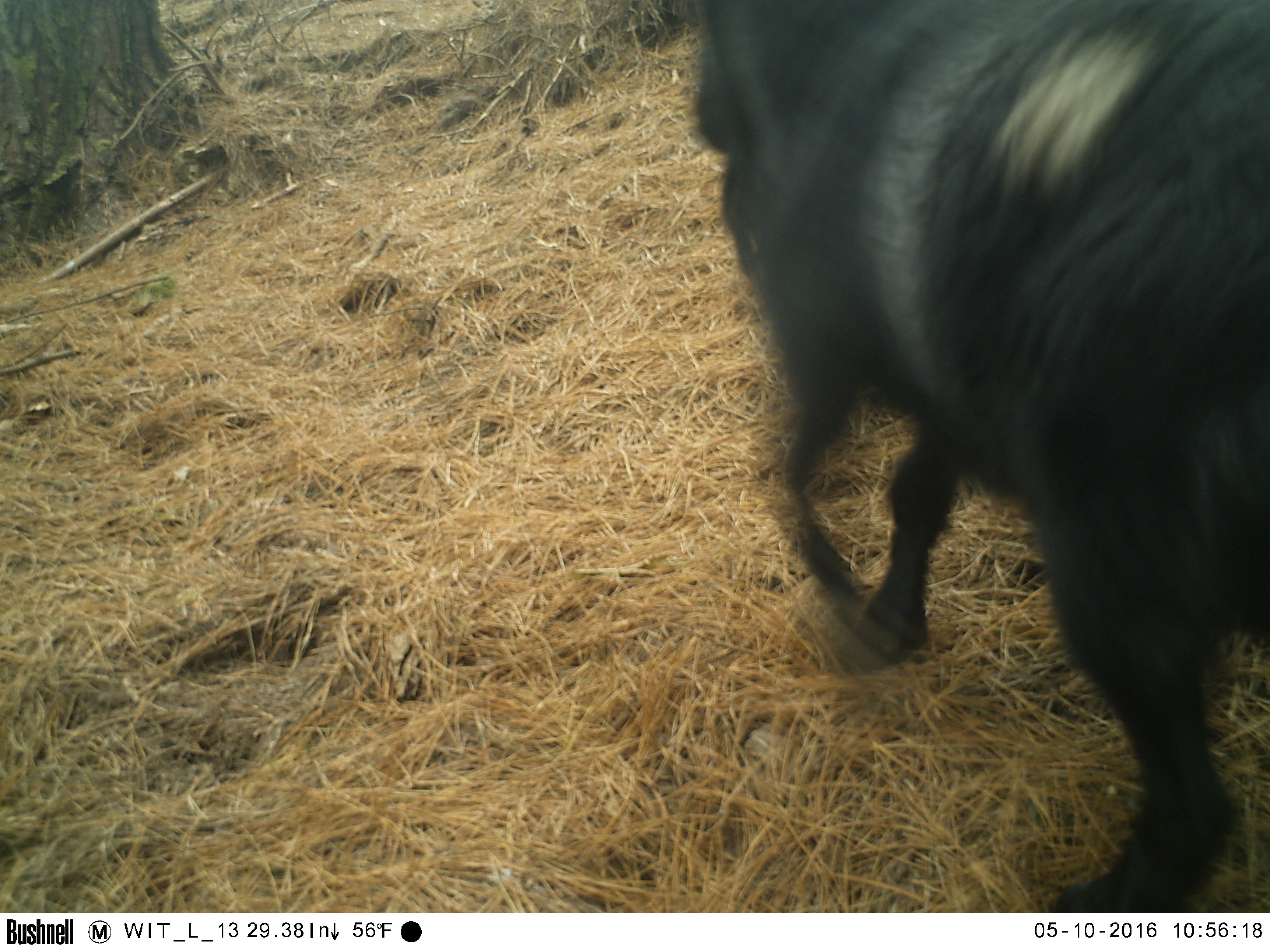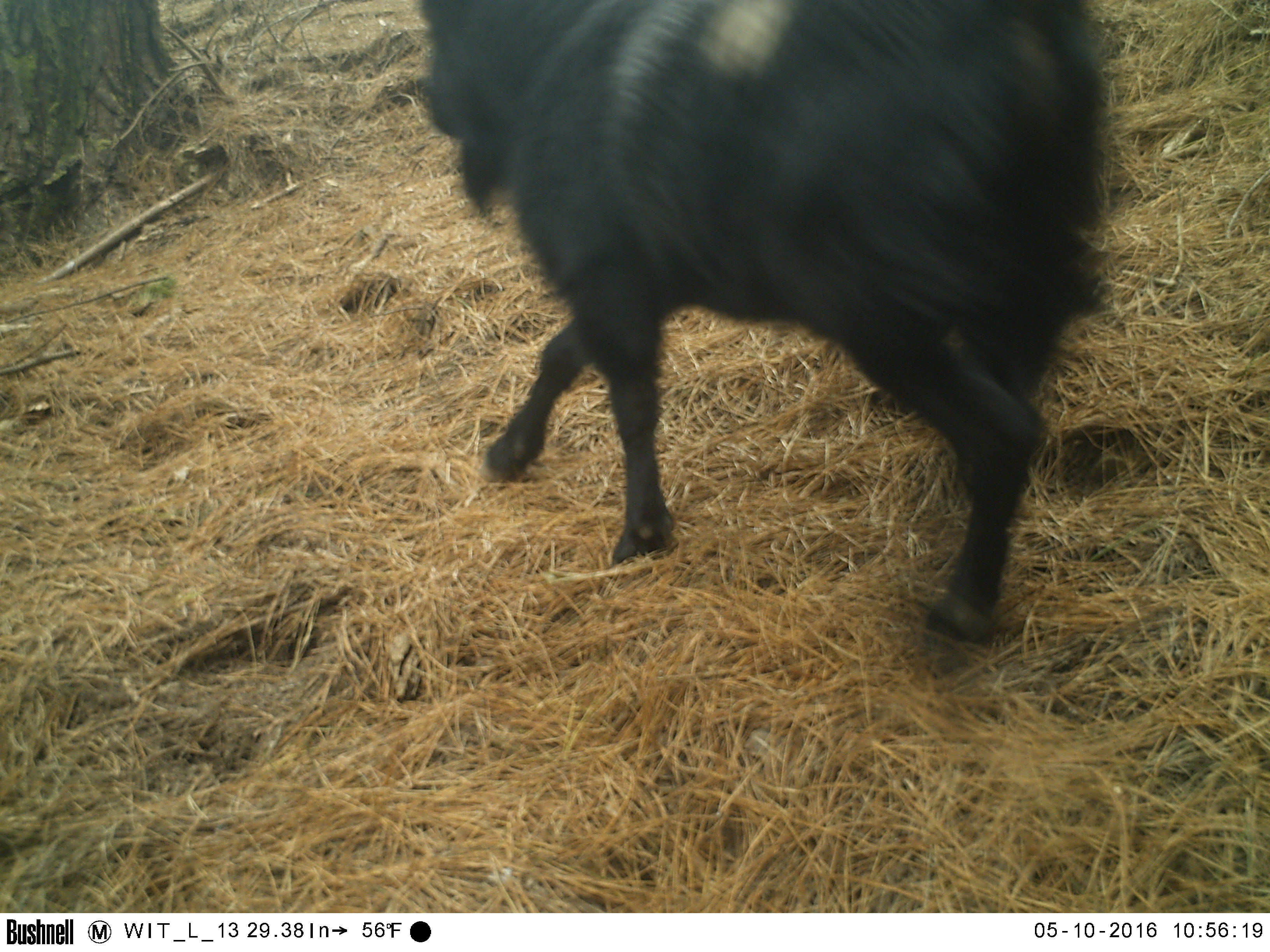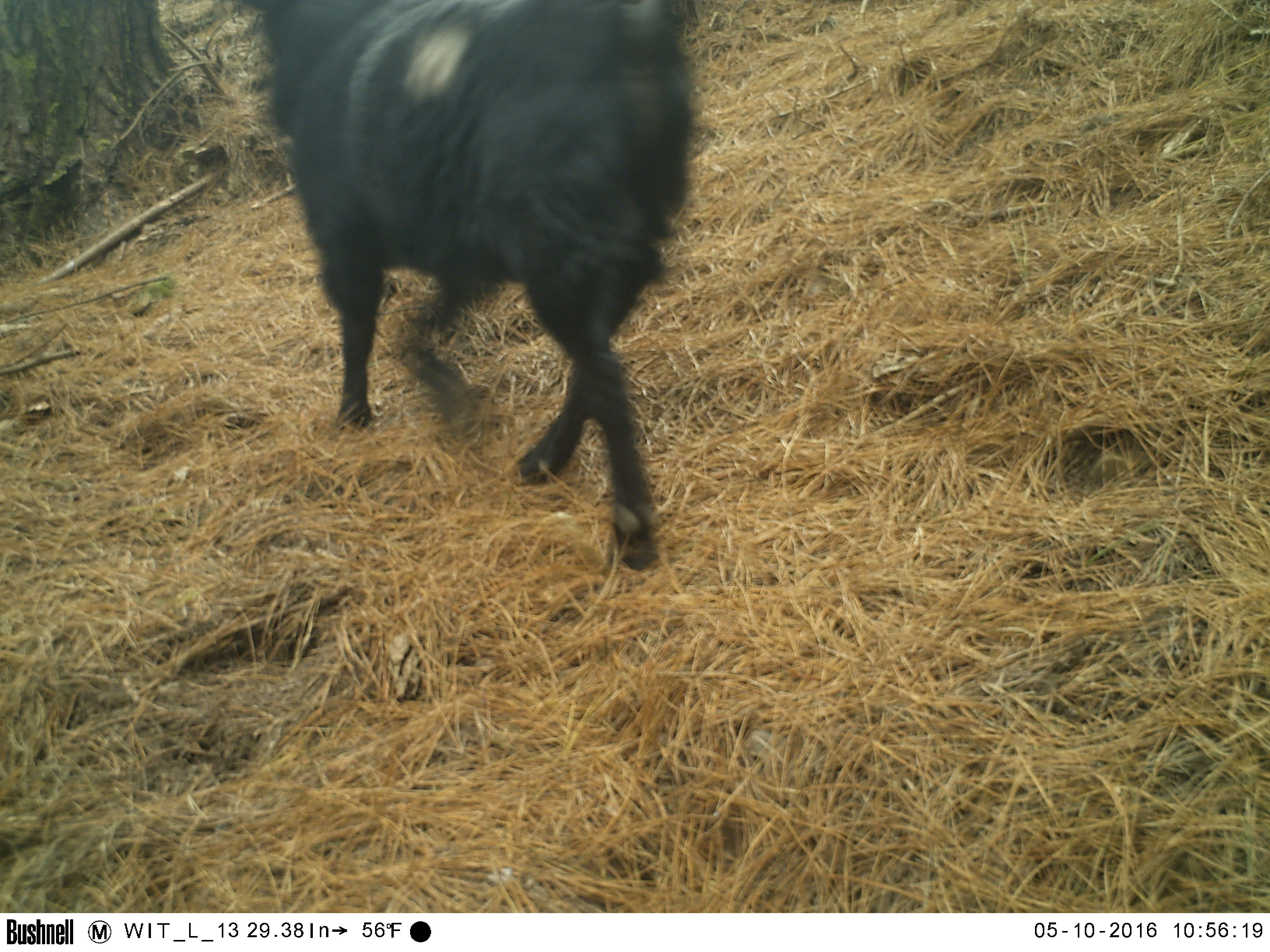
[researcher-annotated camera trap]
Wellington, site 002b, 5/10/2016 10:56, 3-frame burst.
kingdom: Animalia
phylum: Chordata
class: Mammalia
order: Artiodactyla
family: Bovidae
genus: Capra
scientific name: Capra hircus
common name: goat